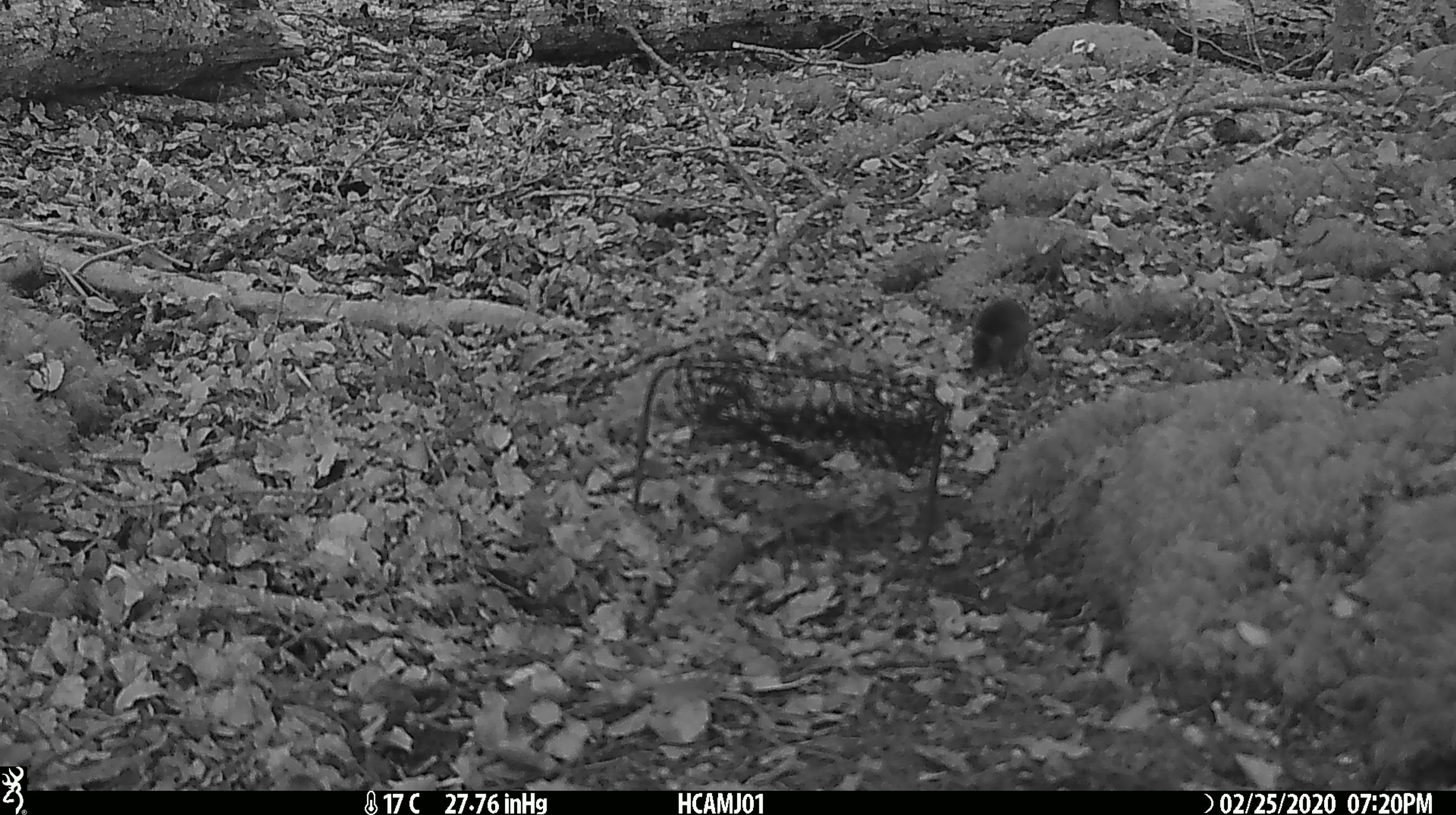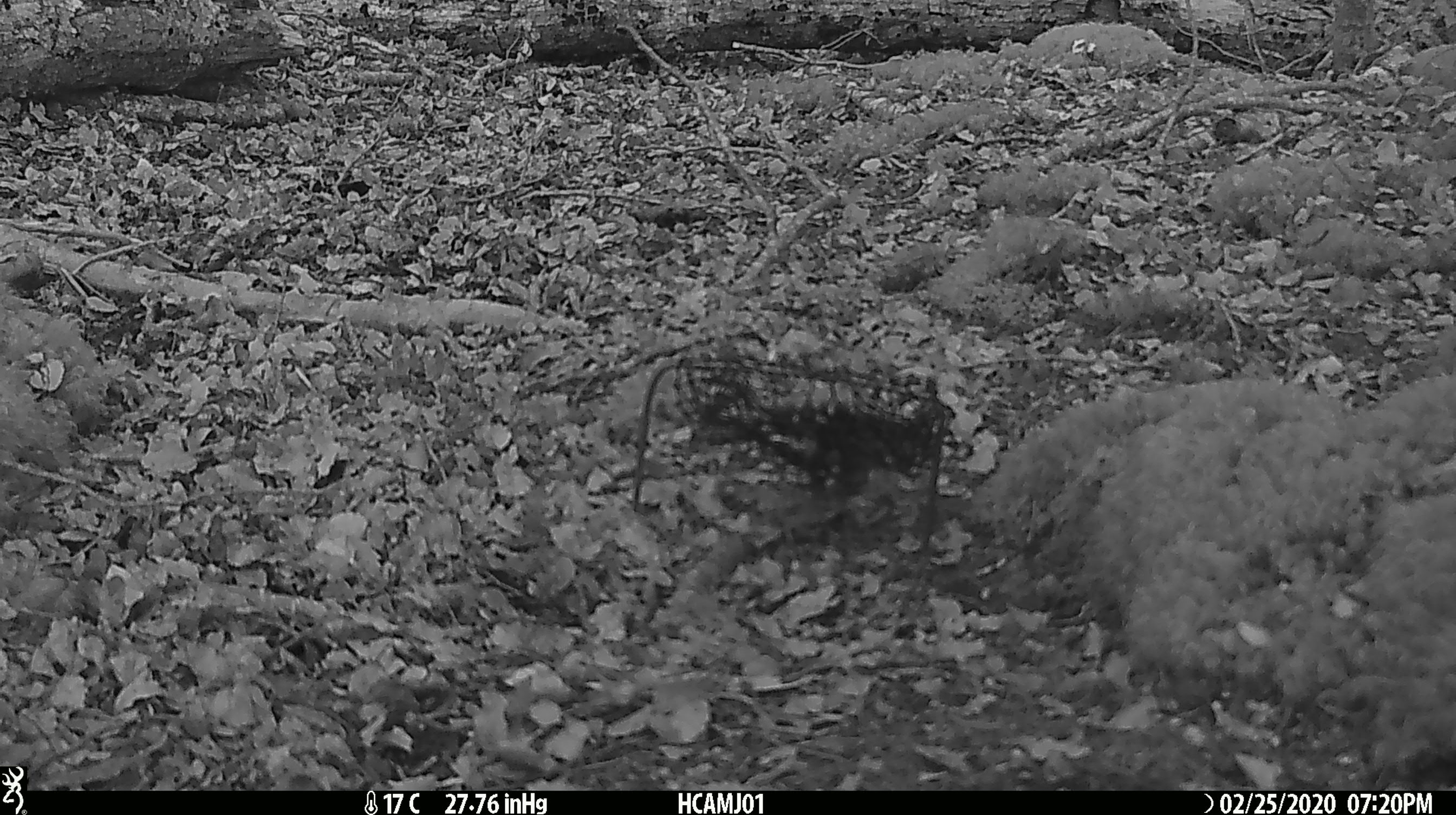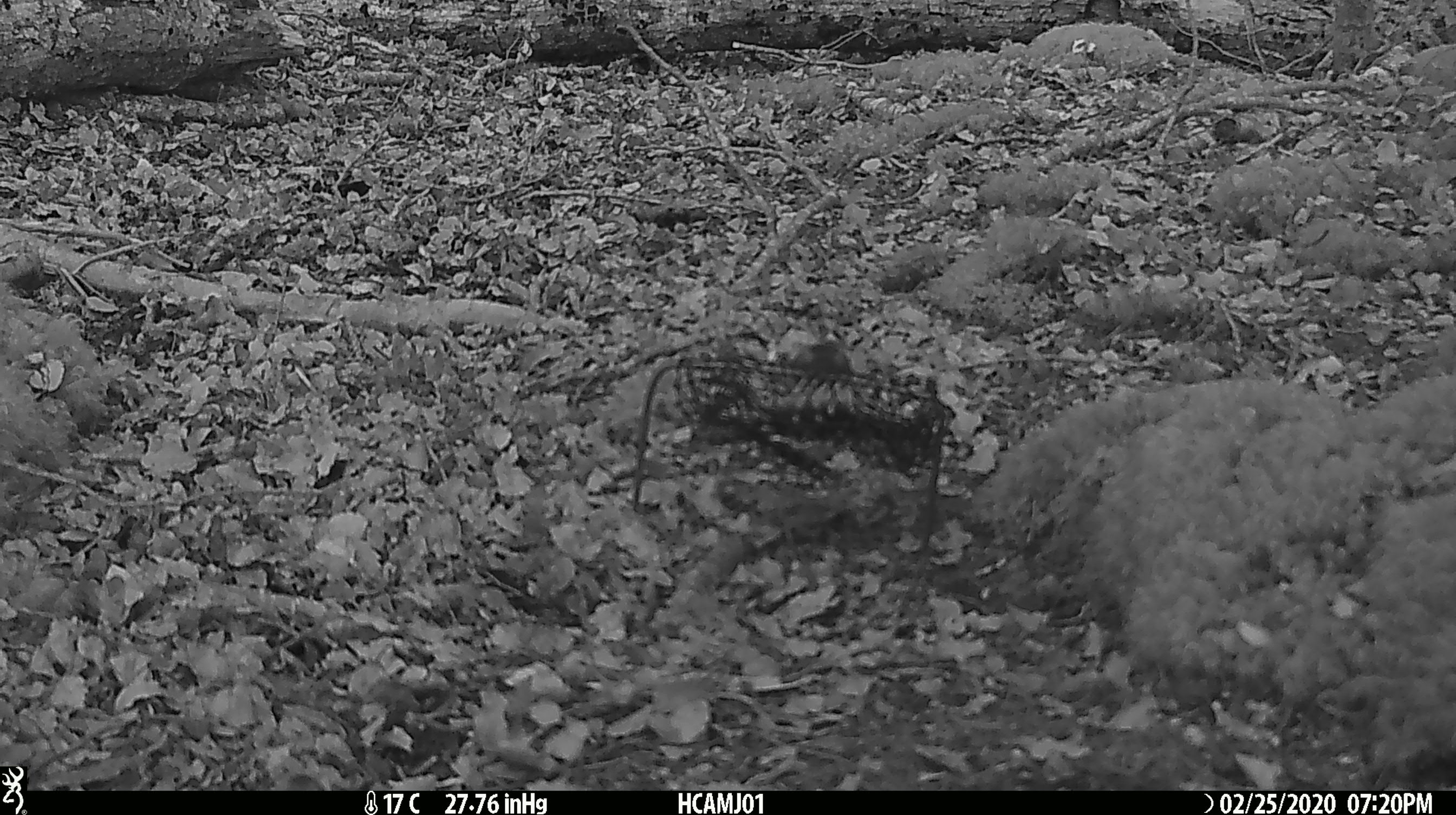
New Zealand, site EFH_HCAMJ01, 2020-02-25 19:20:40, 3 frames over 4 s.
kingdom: Animalia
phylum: Chordata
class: Mammalia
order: Rodentia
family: Muridae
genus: Mus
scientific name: Mus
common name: mouse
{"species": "mouse (Mus)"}